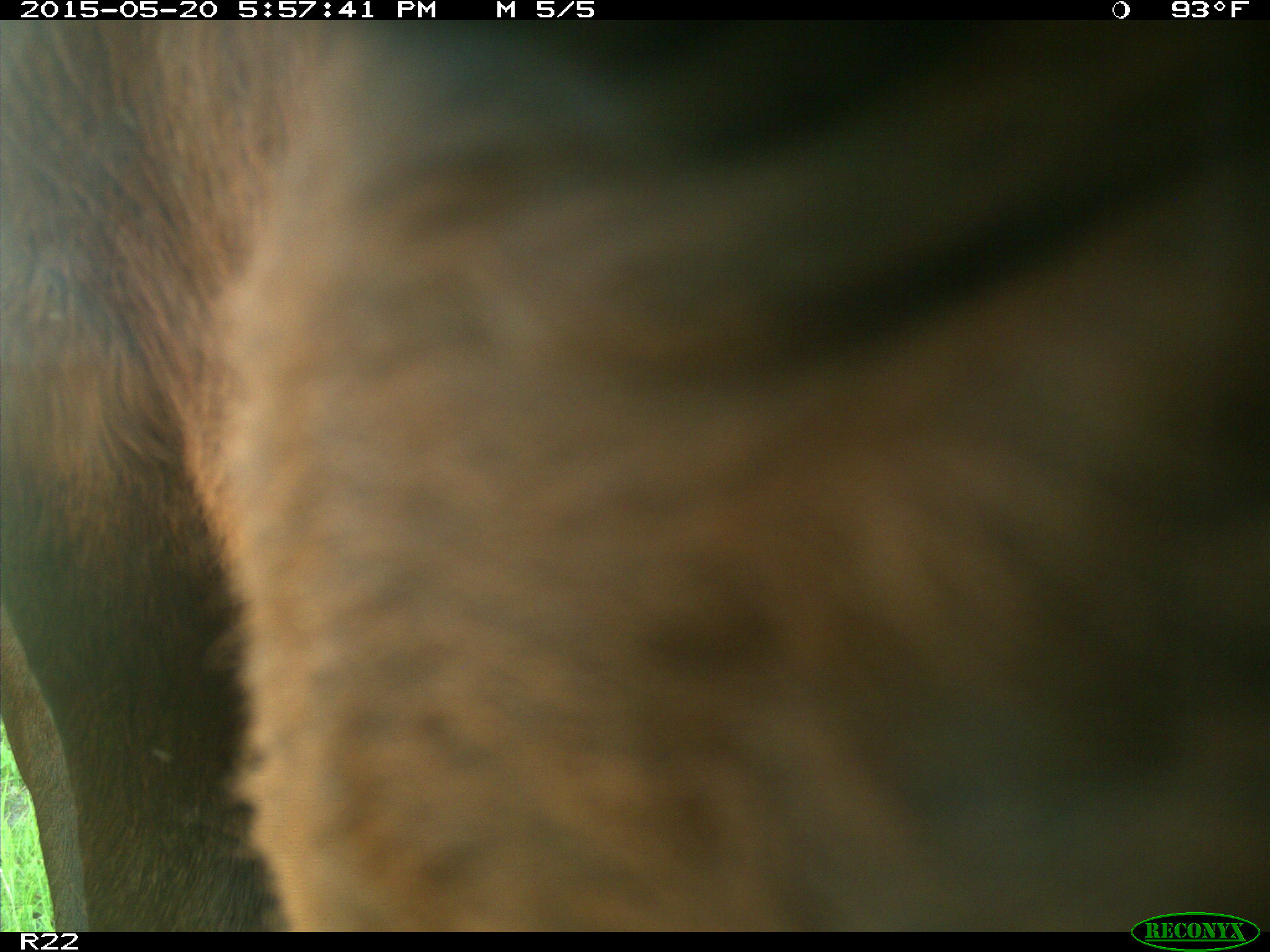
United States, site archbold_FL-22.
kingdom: Animalia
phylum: Chordata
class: Mammalia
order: Artiodactyla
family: Bovidae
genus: Bos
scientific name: Bos taurus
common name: domestic cow